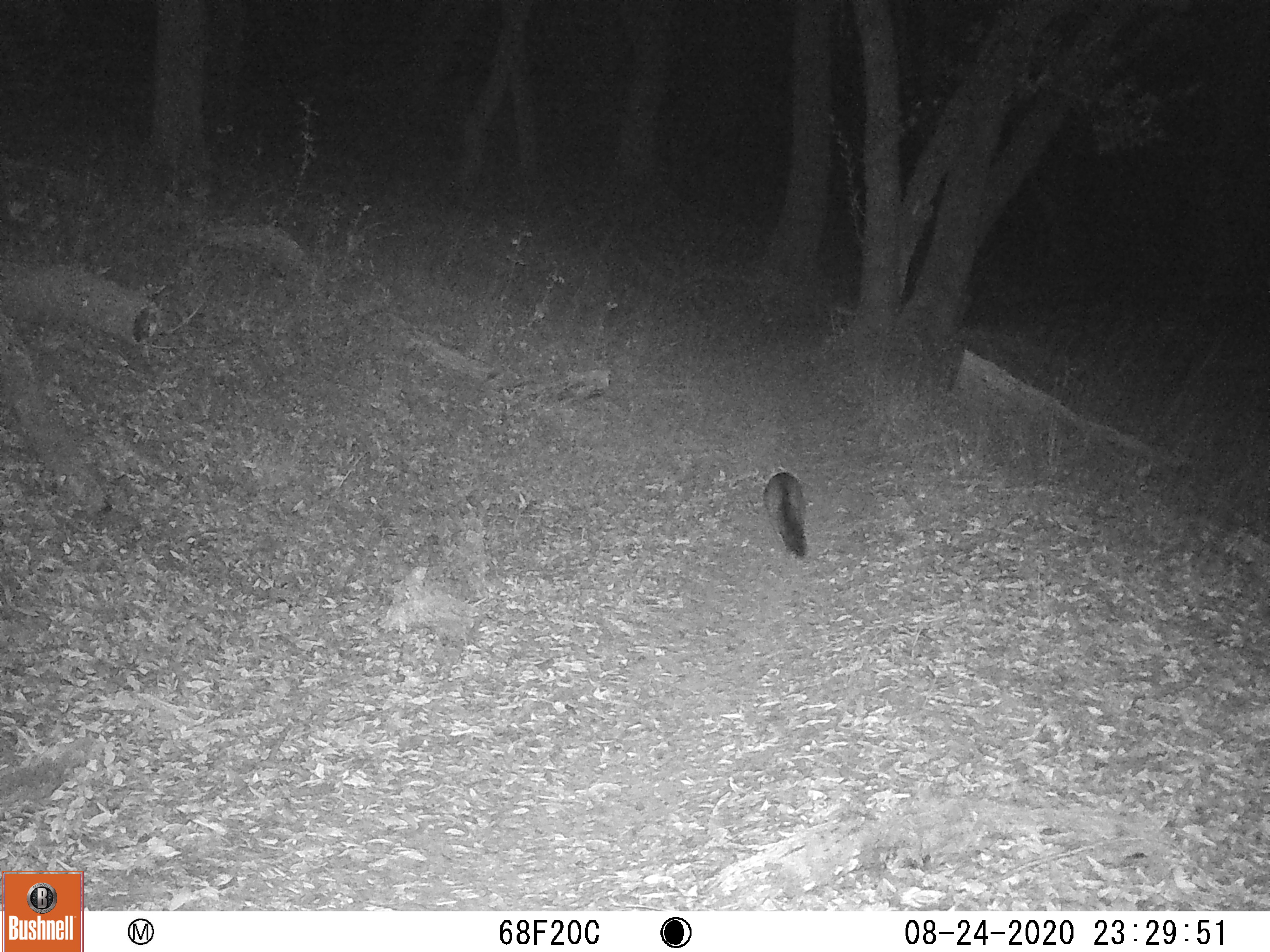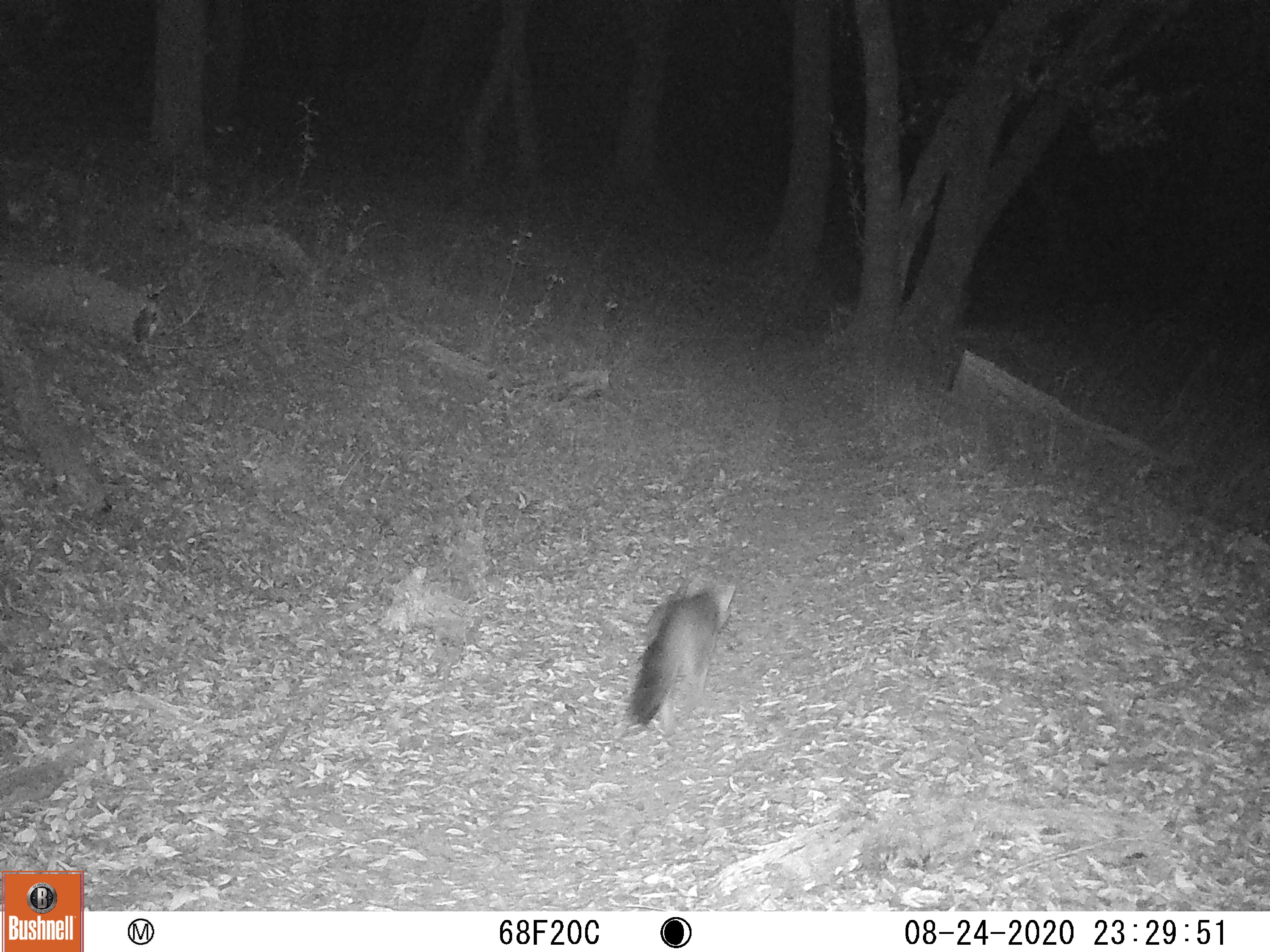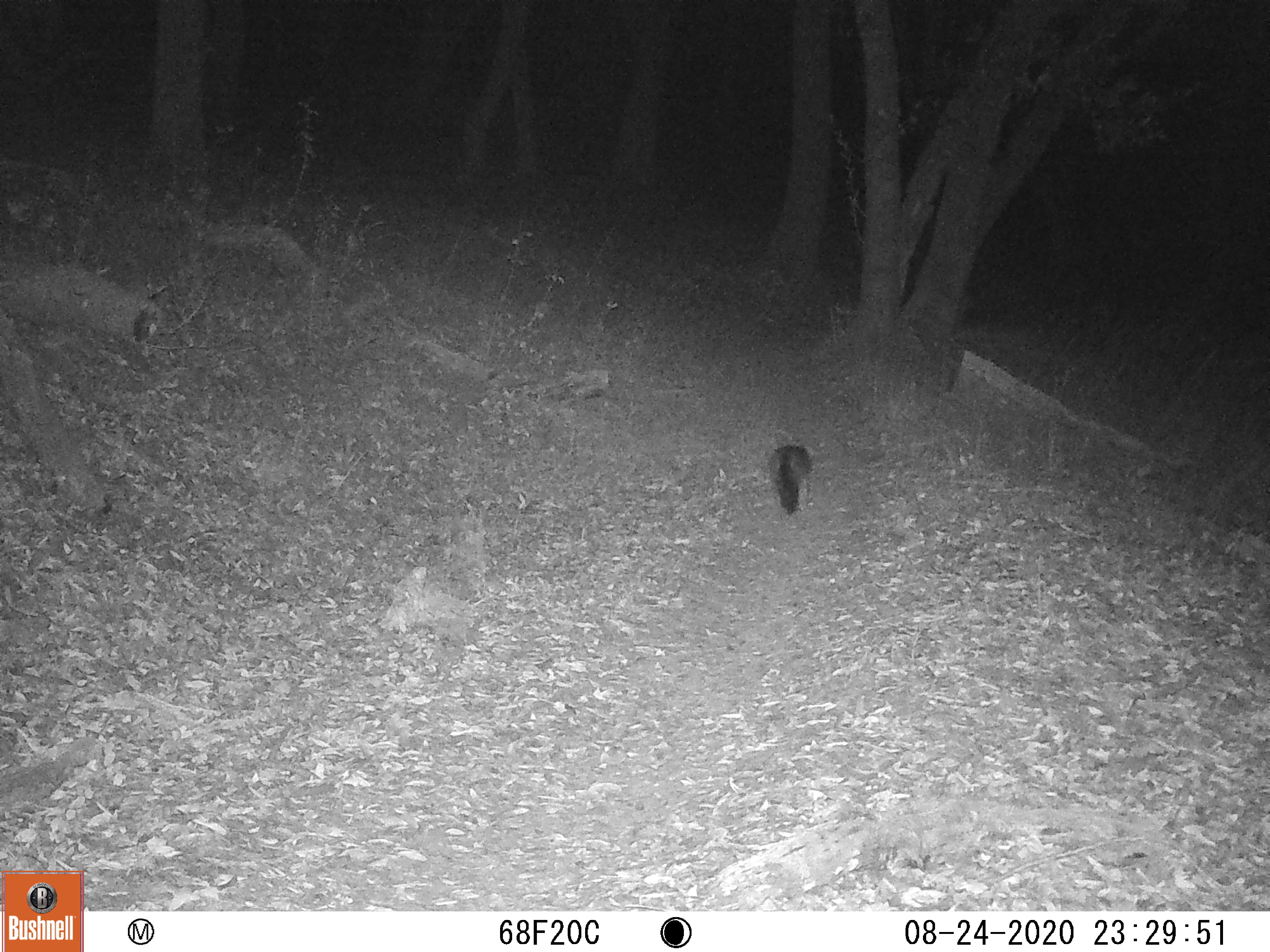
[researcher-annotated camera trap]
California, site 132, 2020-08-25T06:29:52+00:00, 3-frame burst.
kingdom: Animalia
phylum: Chordata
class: Mammalia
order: Carnivora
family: Canidae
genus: Urocyon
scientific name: Urocyon cinereoargenteus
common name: gray fox